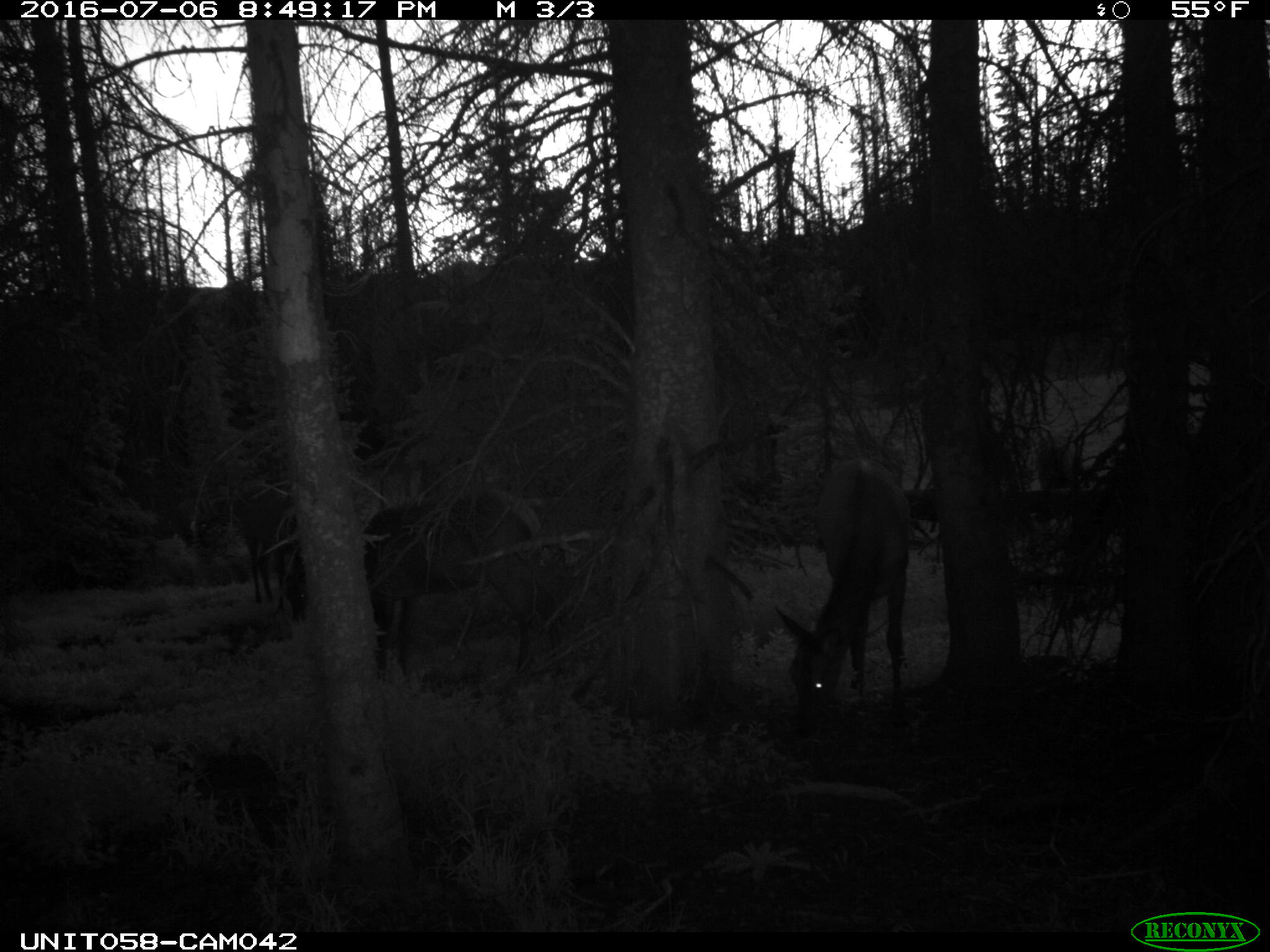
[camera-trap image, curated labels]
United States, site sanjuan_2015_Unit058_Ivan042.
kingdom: Animalia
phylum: Chordata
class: Mammalia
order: Artiodactyla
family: Cervidae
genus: Cervus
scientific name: Cervus elaphus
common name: red deer